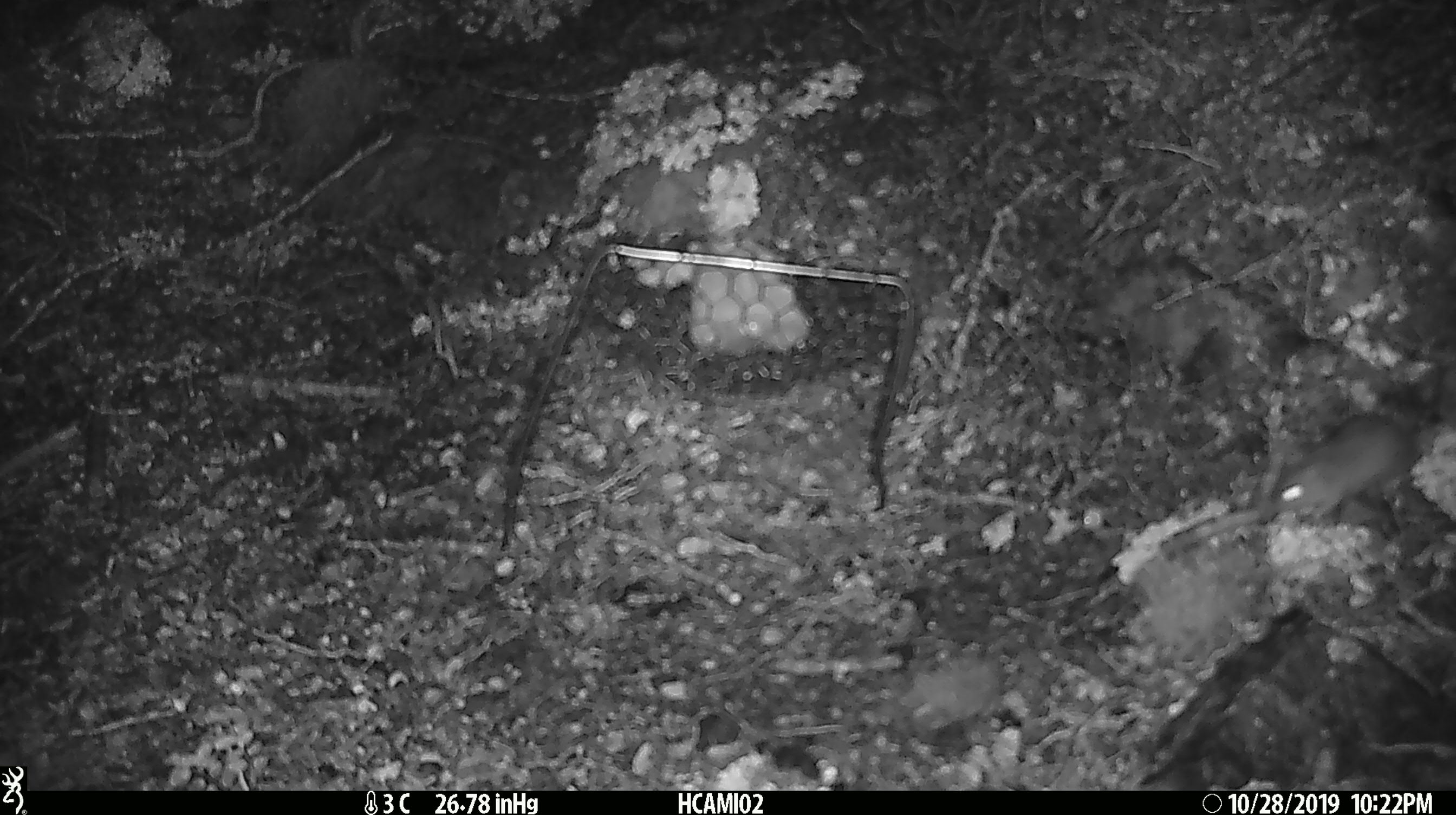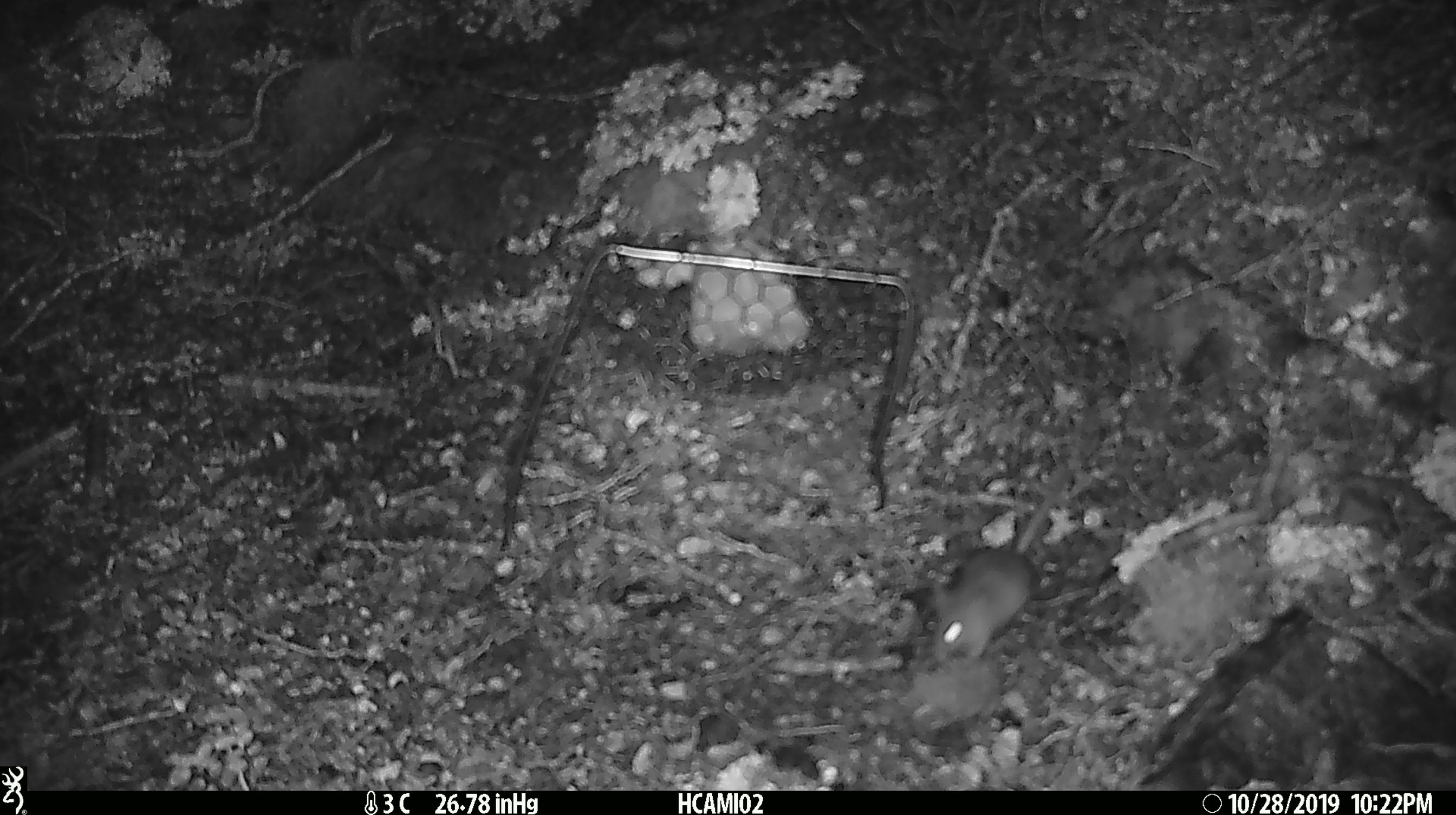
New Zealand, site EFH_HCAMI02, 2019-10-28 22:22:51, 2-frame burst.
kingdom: Animalia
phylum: Chordata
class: Mammalia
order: Rodentia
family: Muridae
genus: Mus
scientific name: Mus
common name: mouse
Mouse (Mus).